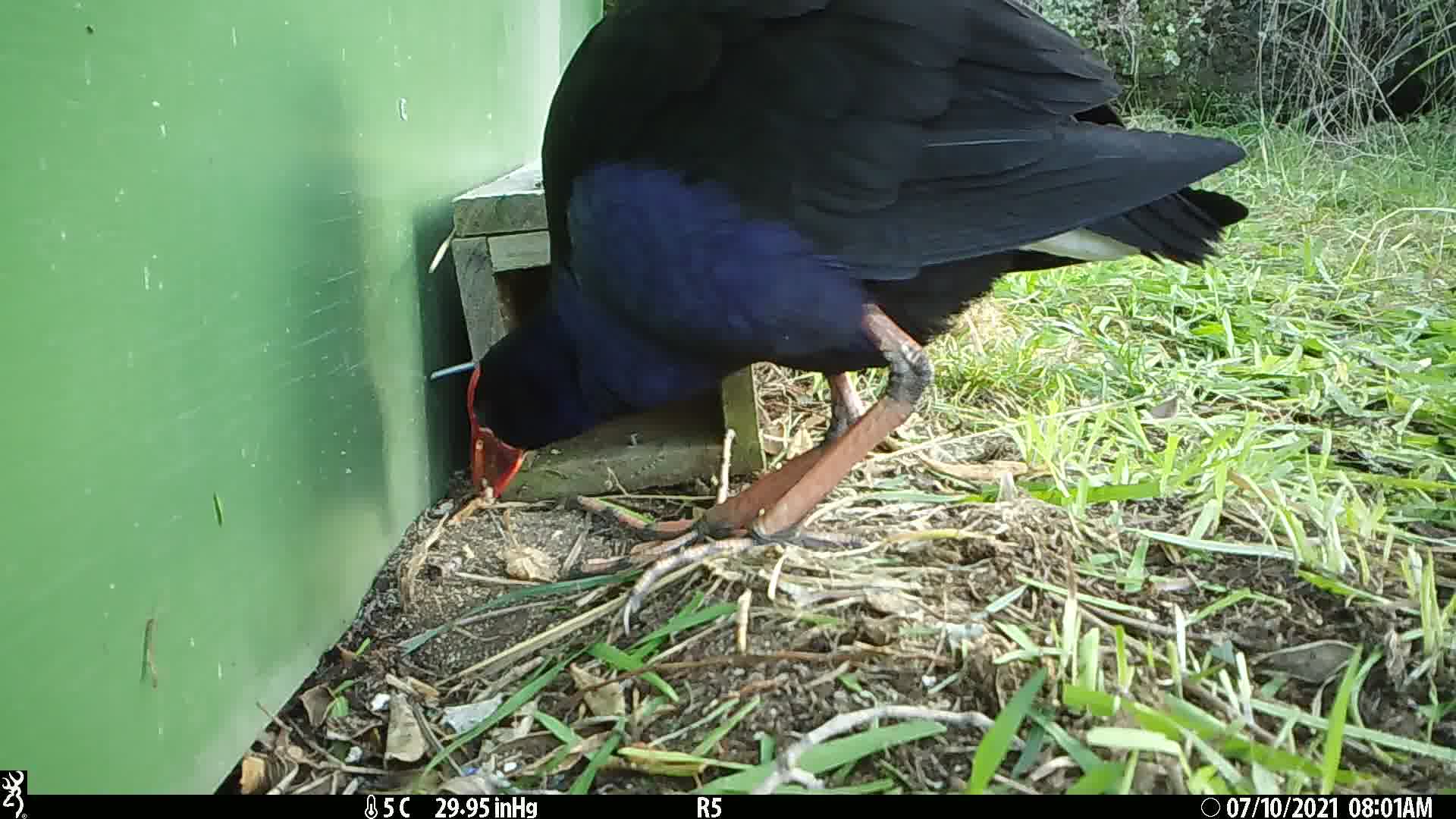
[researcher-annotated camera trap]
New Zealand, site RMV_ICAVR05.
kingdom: Animalia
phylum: Chordata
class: Aves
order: Gruiformes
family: Rallidae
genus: Porphyrio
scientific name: Porphyrio melanotus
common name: australasian swamphen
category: pukeko